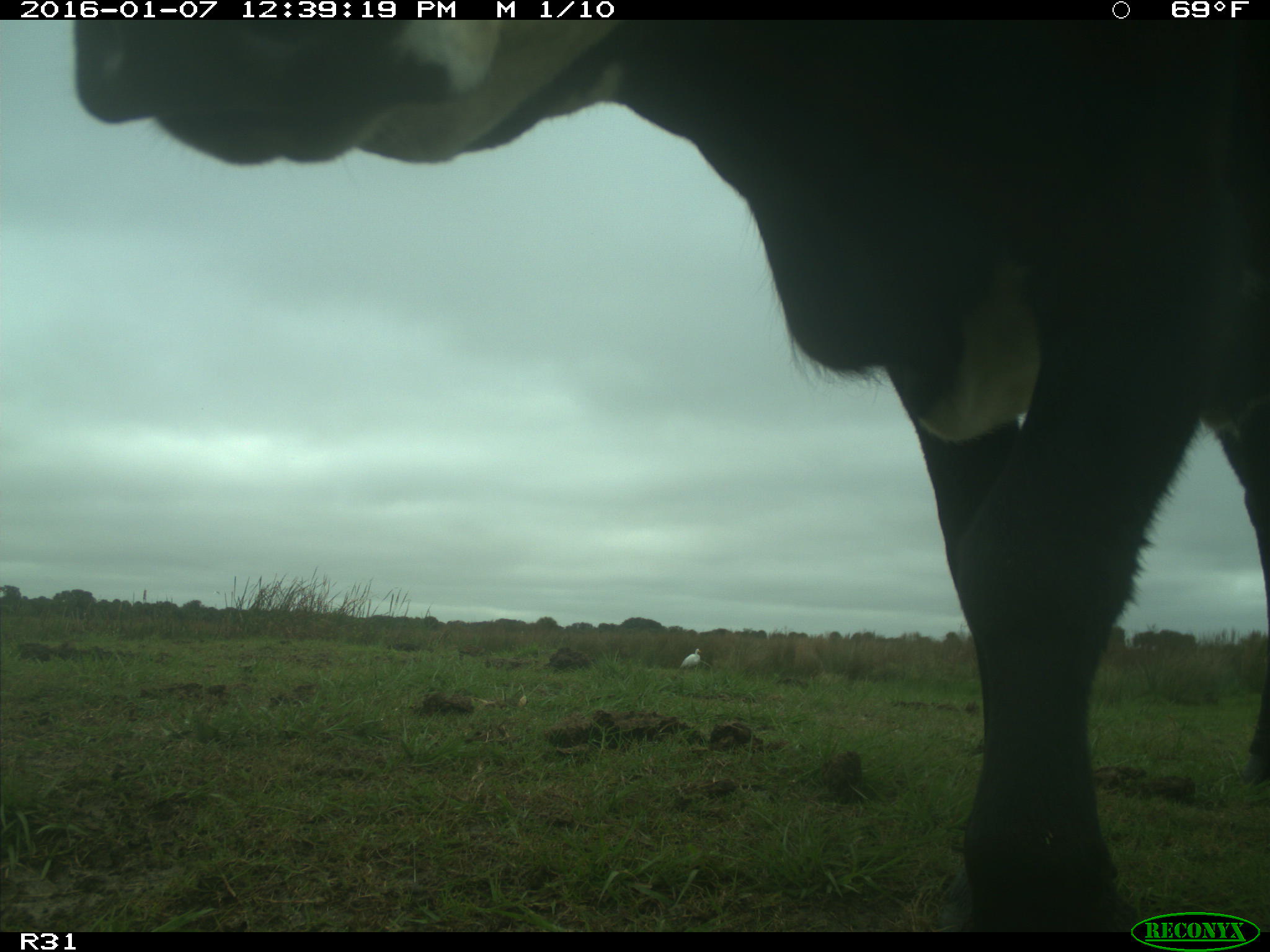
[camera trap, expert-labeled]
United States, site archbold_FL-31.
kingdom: Animalia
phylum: Chordata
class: Mammalia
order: Artiodactyla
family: Bovidae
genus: Bos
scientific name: Bos taurus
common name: domestic cow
Bos taurus (domestic cow).